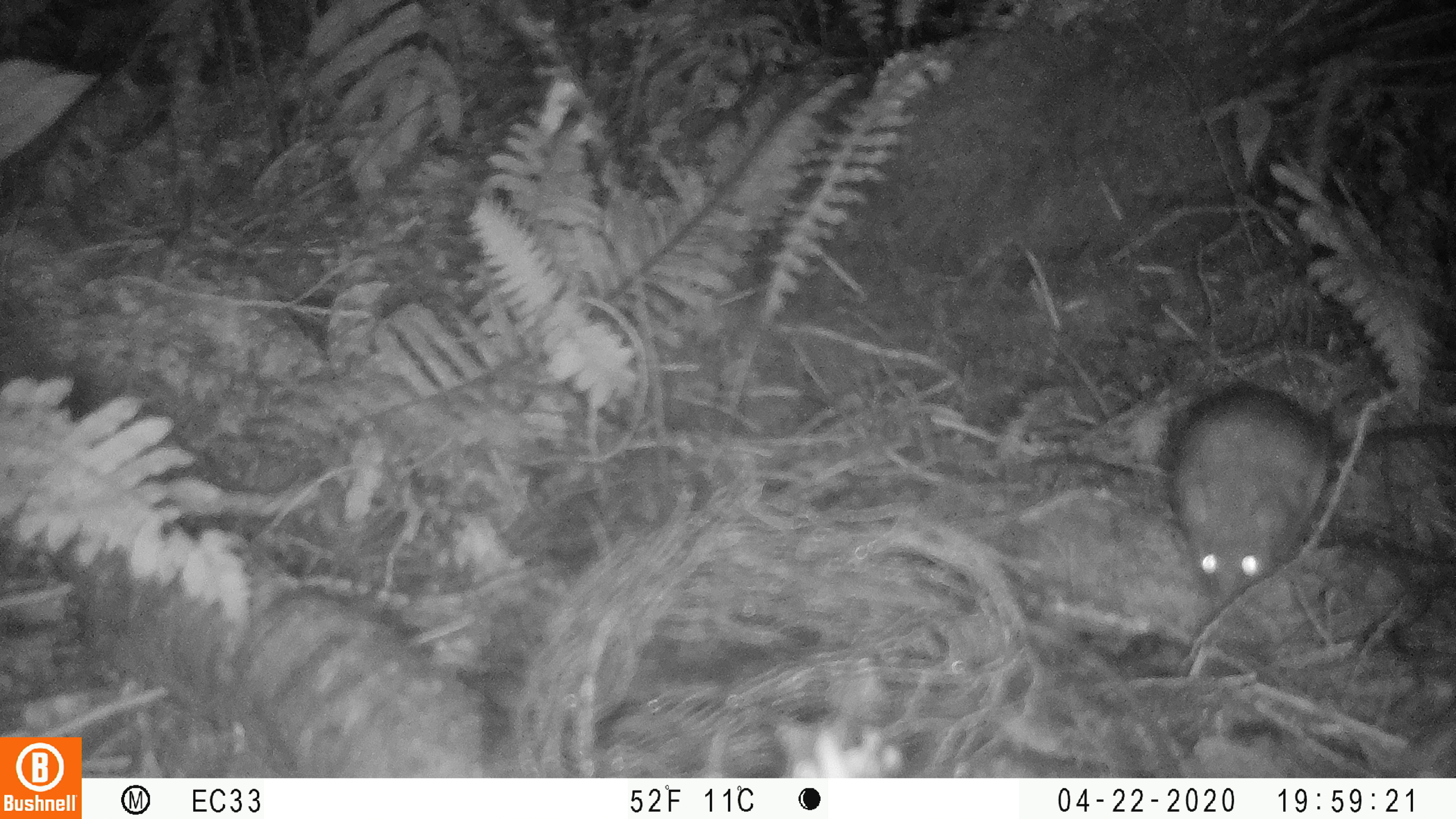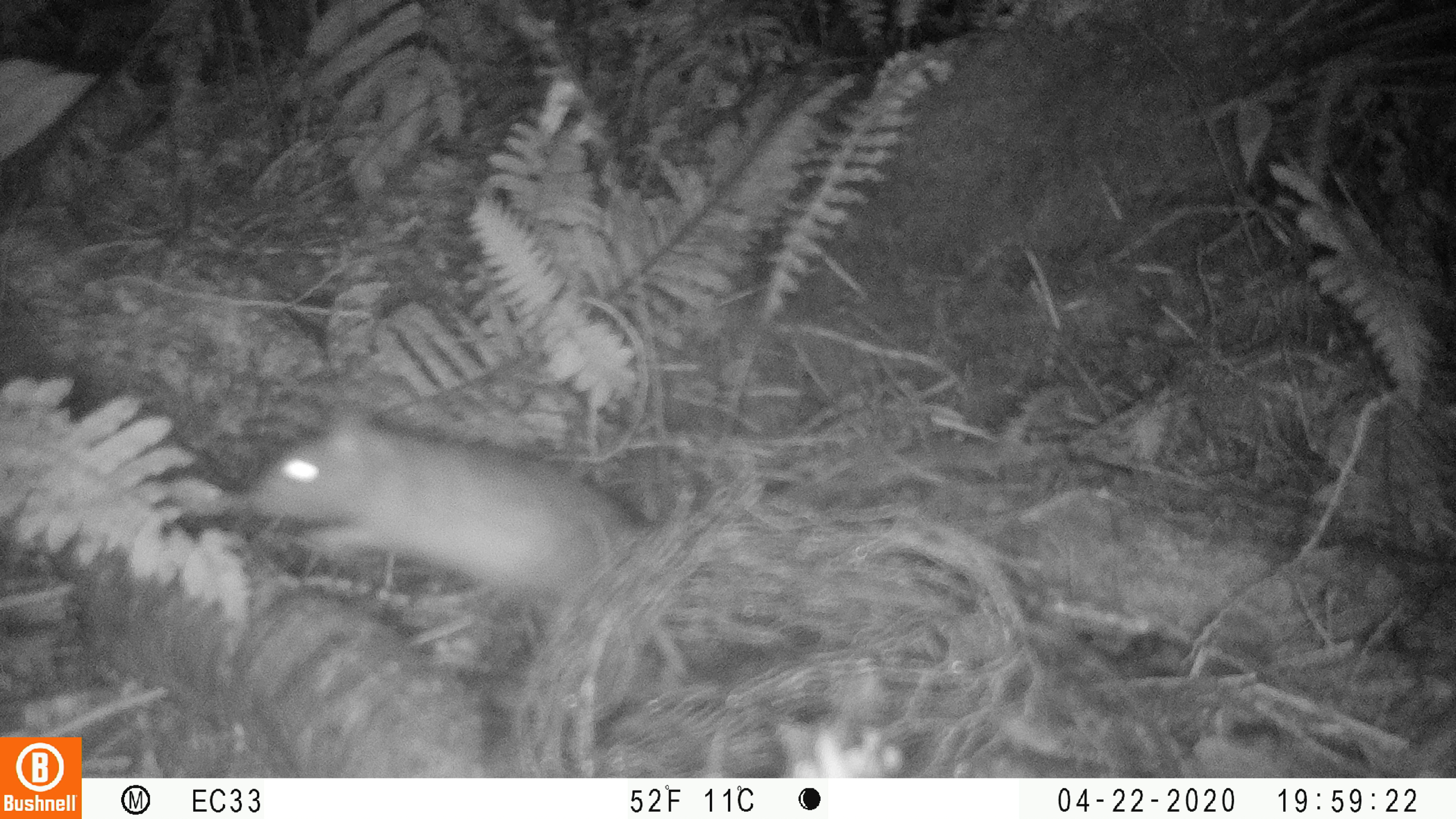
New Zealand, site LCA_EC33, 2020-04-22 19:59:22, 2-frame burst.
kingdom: Animalia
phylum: Chordata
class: Mammalia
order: Rodentia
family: Muridae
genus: Rattus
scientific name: Rattus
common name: rat